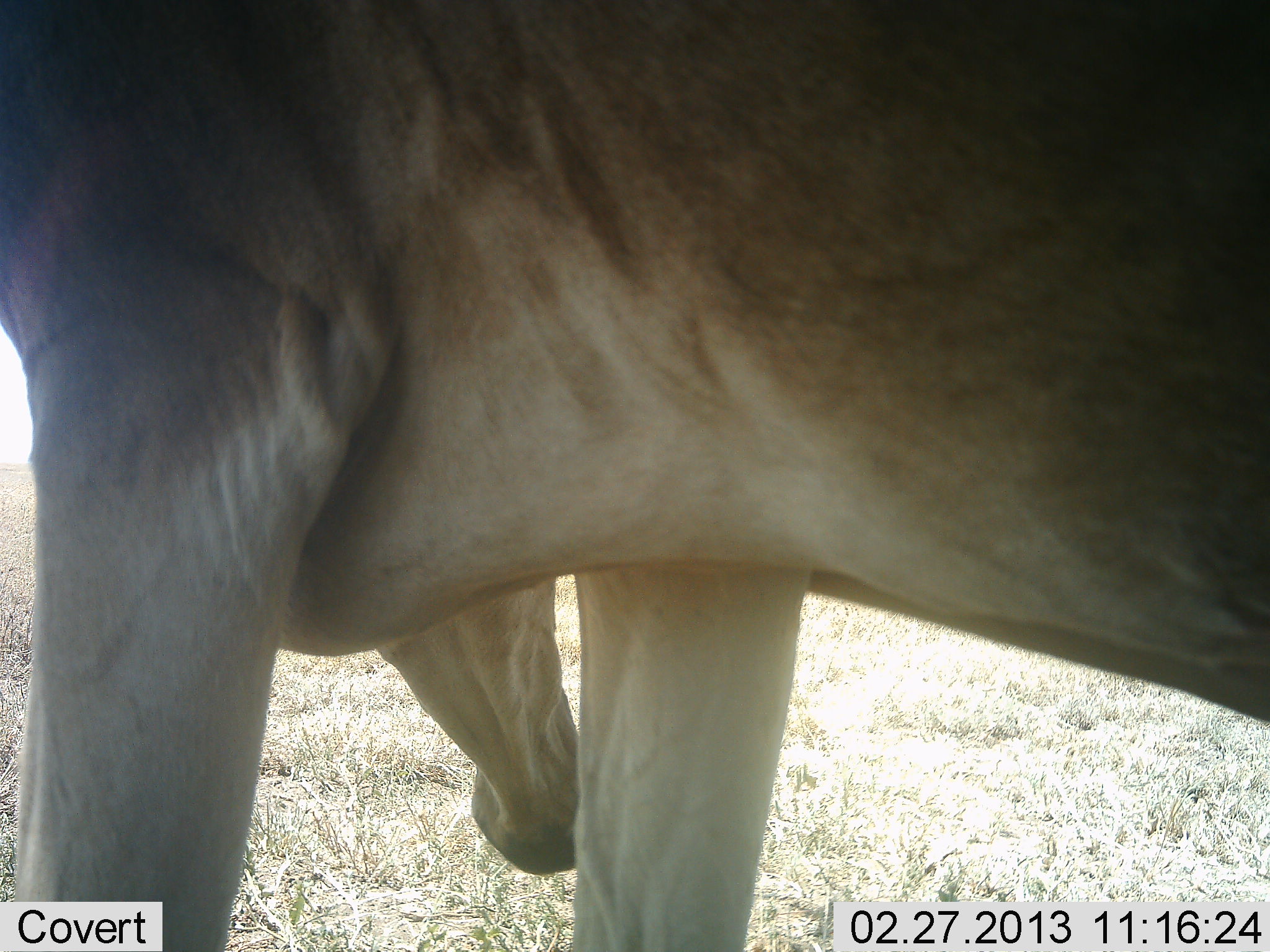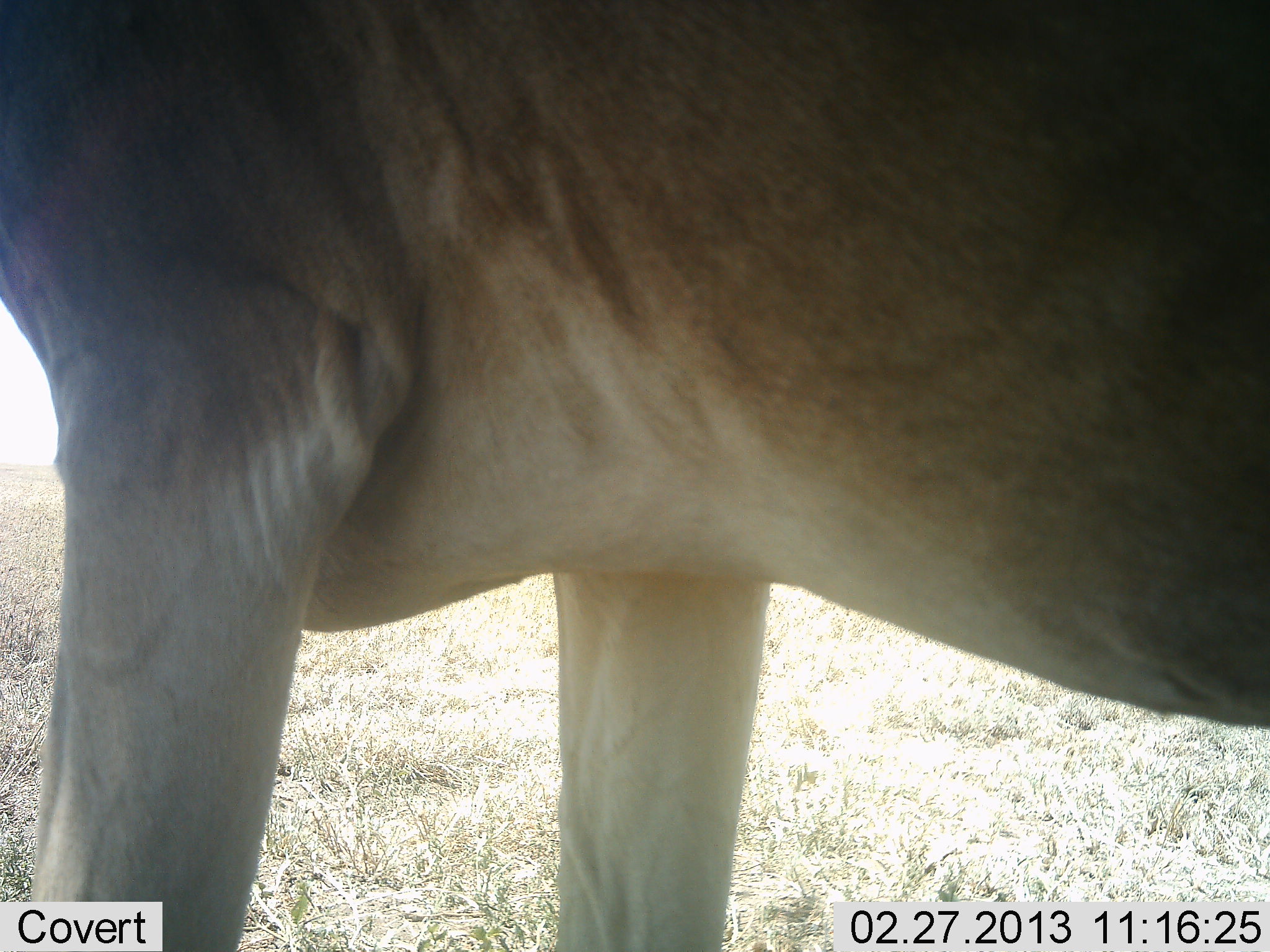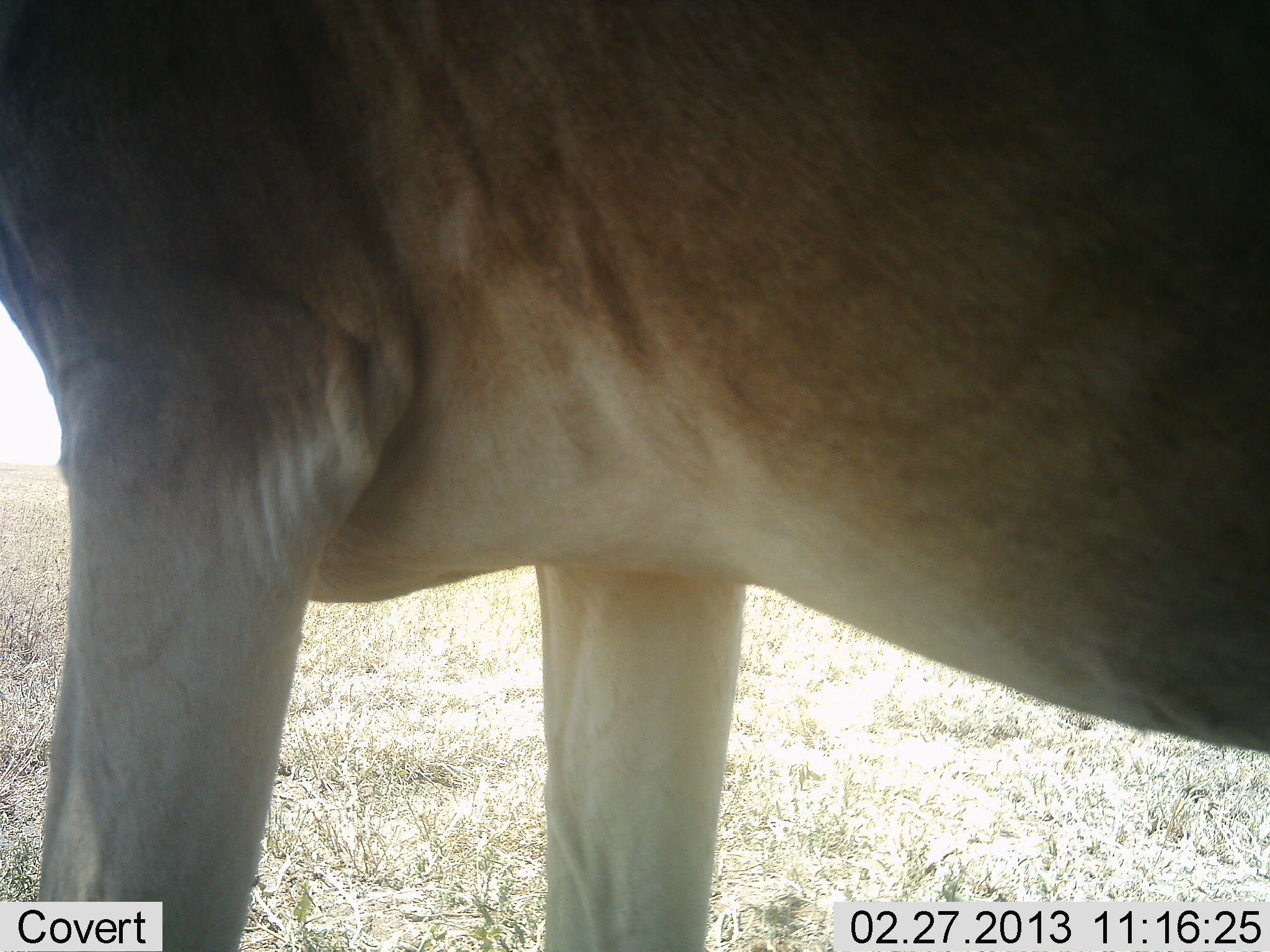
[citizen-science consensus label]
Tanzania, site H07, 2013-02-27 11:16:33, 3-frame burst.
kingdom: Animalia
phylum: Chordata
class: Mammalia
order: Artiodactyla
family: Bovidae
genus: Alcelaphus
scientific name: Alcelaphus buselaphus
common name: hartebeest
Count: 1.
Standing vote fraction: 77%.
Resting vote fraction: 0%.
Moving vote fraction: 8%.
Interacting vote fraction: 0%.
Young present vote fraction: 0%.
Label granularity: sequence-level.